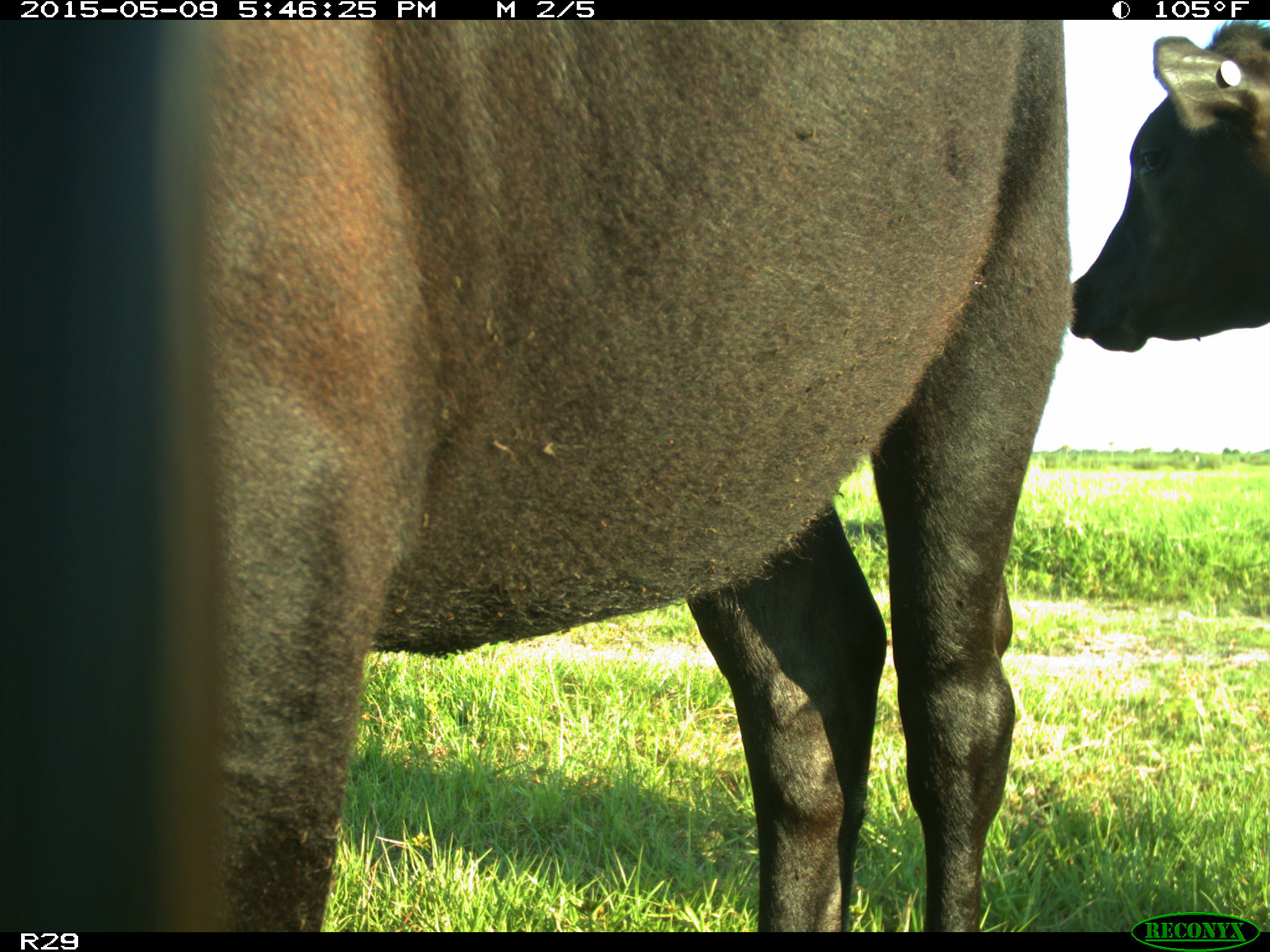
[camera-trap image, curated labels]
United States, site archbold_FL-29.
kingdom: Animalia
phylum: Chordata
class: Mammalia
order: Artiodactyla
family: Bovidae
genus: Bos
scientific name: Bos taurus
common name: domestic cow